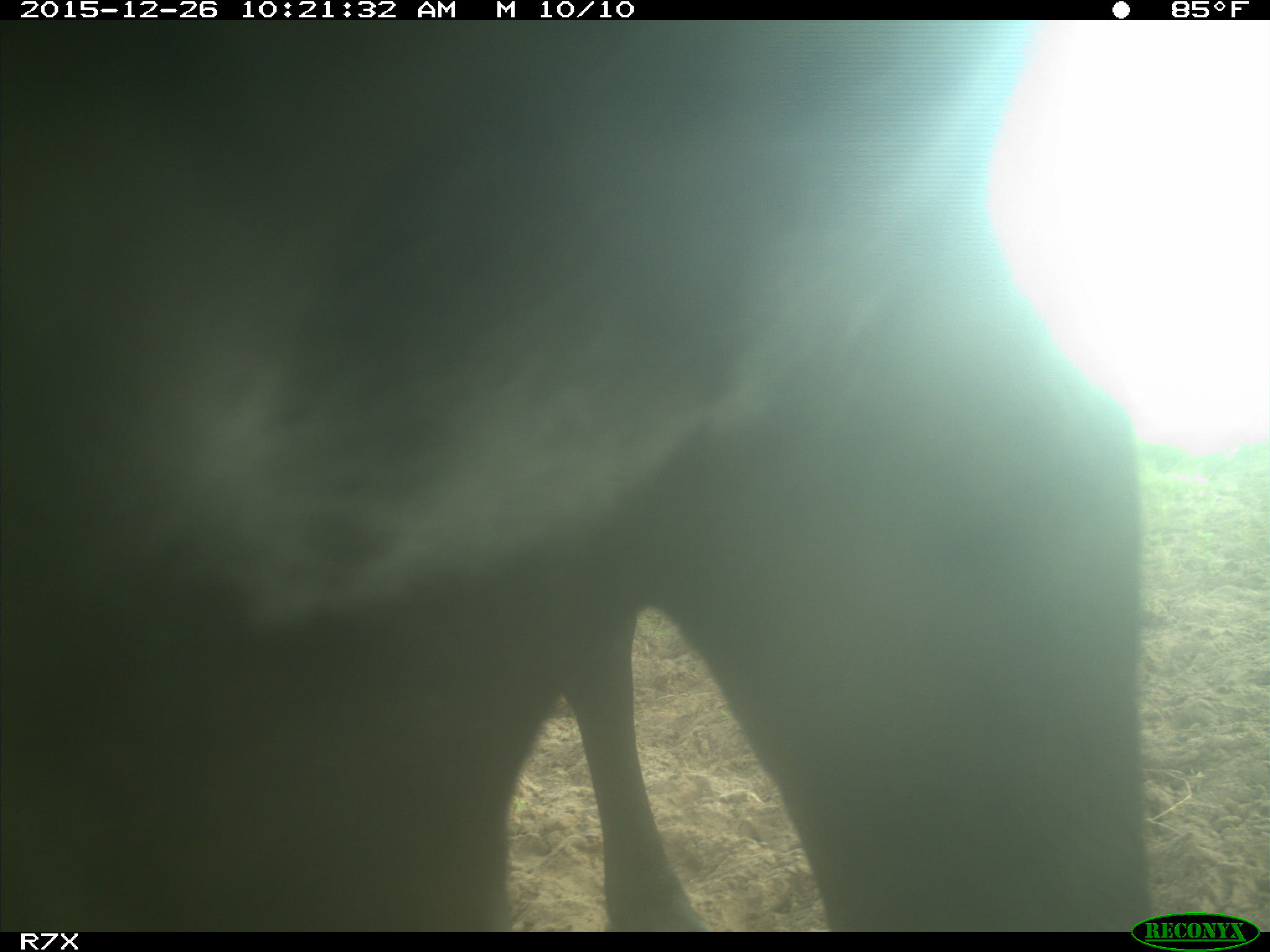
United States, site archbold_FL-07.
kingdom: Animalia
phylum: Chordata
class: Mammalia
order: Artiodactyla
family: Bovidae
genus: Bos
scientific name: Bos taurus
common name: domestic cow